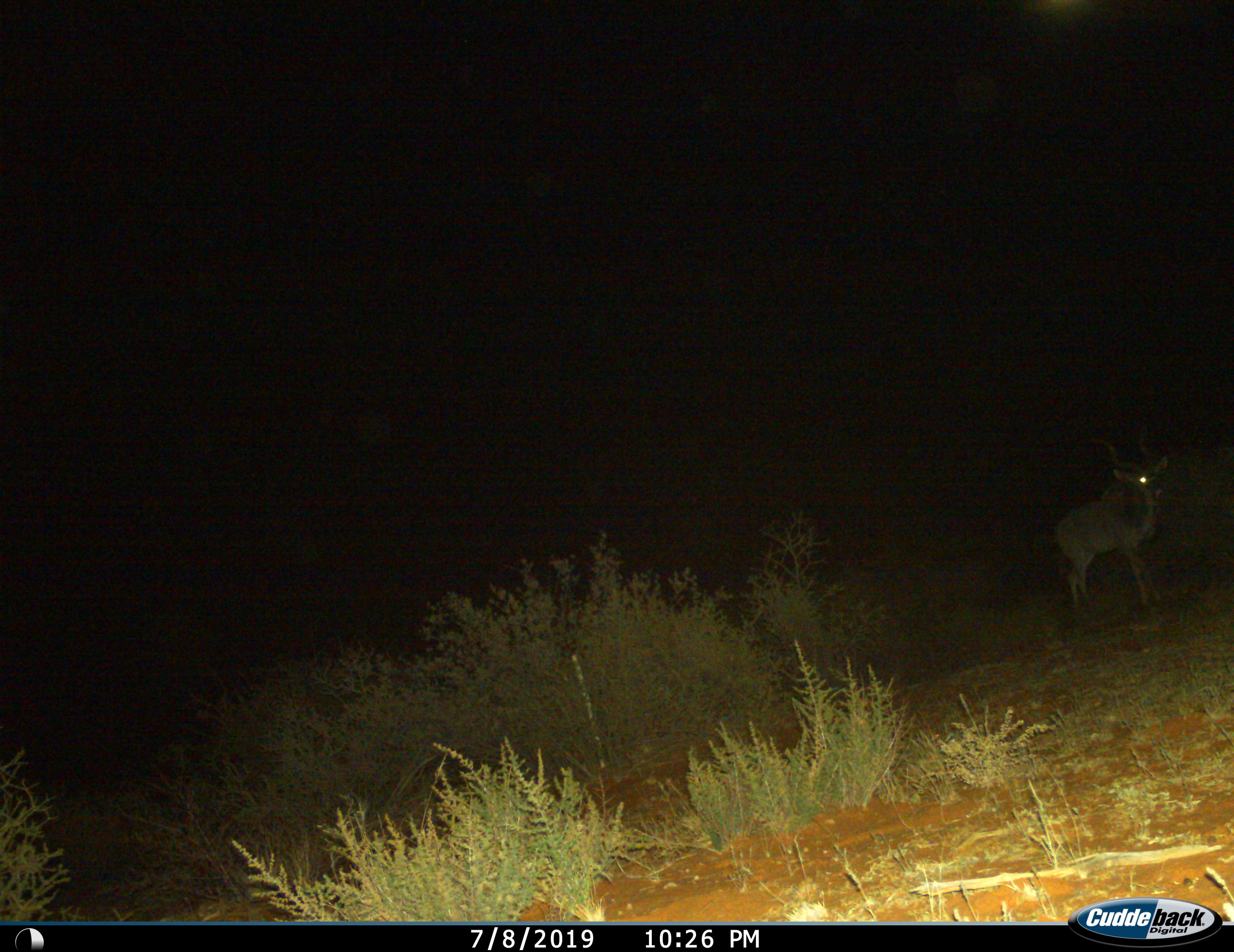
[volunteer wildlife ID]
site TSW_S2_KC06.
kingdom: Animalia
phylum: Chordata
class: Mammalia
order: Artiodactyla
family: Bovidae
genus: Tragelaphus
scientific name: Tragelaphus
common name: kudu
Kudu (Tragelaphus), count 1. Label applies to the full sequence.